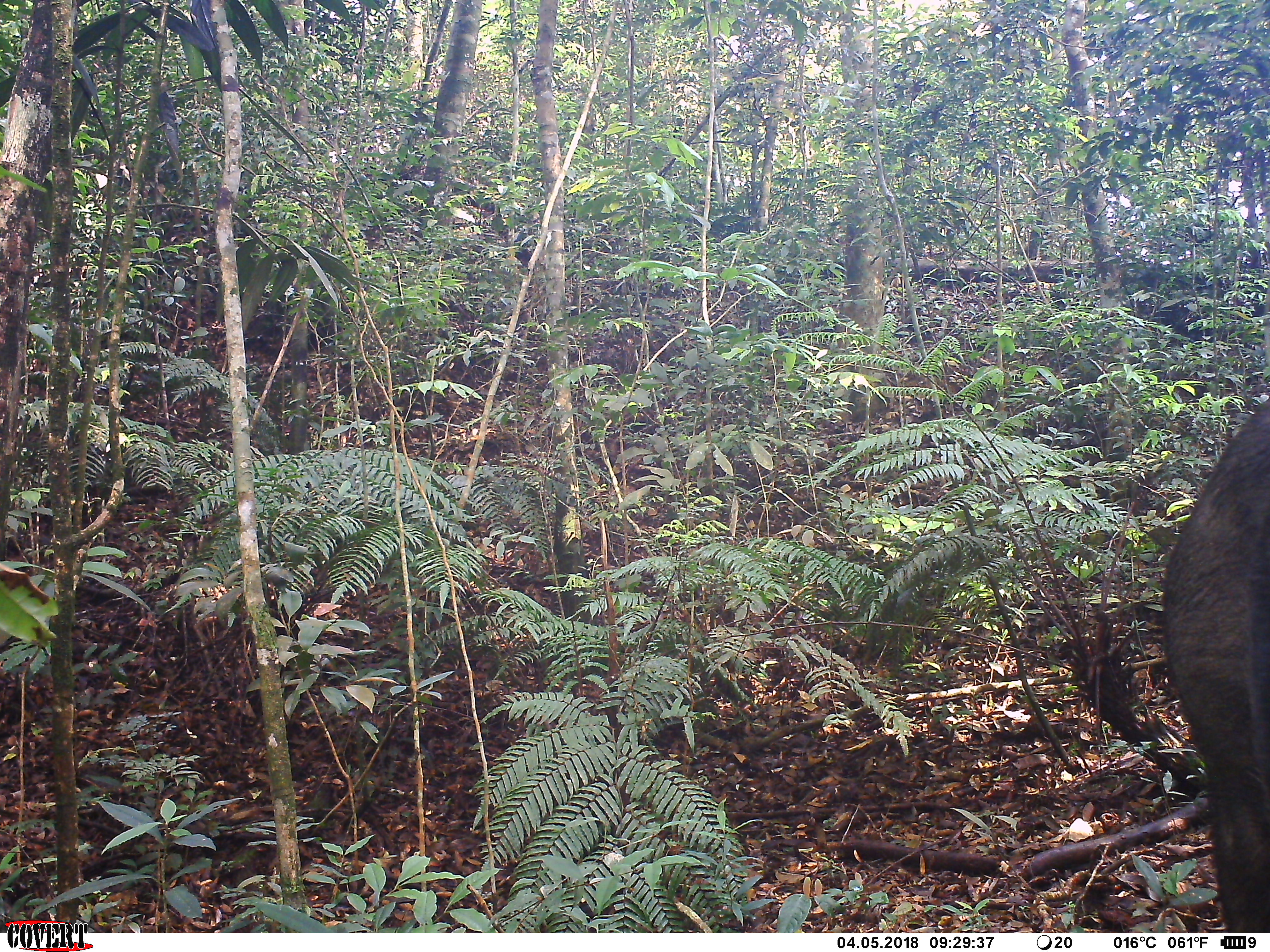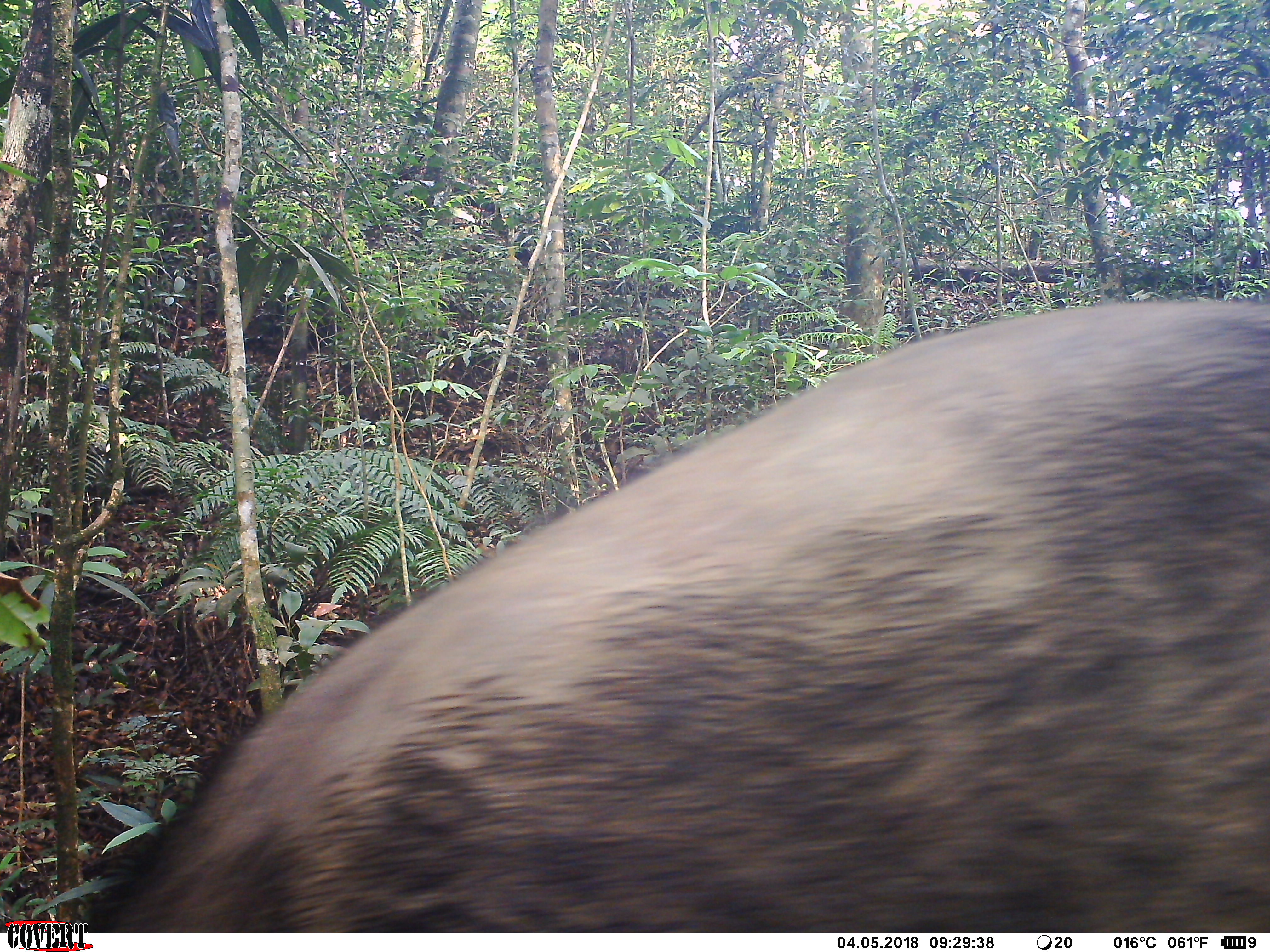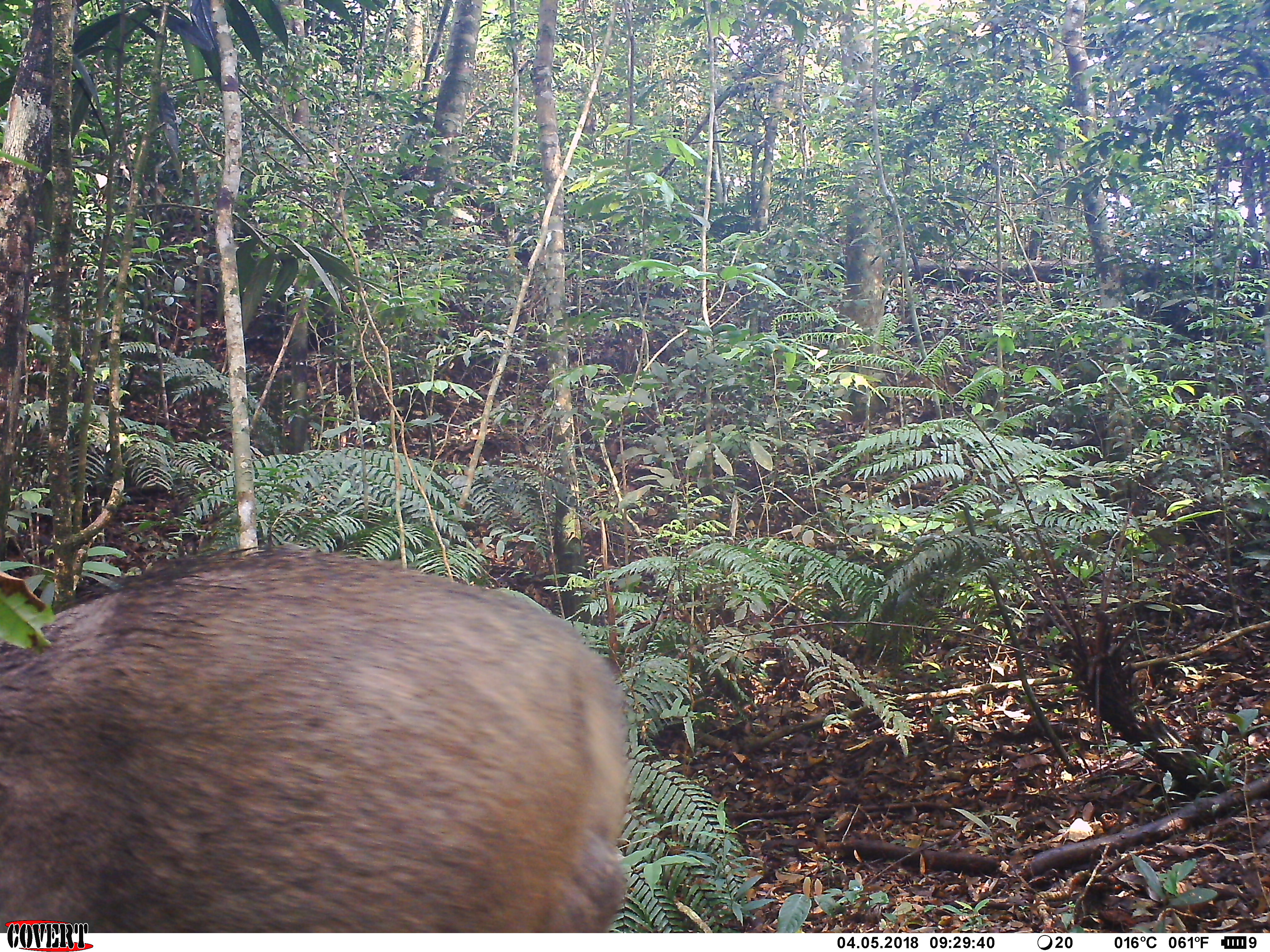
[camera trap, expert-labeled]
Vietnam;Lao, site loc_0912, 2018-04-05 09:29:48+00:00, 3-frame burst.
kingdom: Animalia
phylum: Chordata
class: Mammalia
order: Artiodactyla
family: Suidae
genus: Sus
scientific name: Sus scrofa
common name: eurasian wild pig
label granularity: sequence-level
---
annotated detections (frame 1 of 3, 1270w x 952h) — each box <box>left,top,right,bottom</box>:
eurasian wild pig: <box>1159,393,1268,933</box>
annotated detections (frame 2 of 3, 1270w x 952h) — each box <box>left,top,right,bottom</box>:
eurasian wild pig: <box>93,293,1270,933</box>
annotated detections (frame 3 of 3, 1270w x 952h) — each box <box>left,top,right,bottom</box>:
eurasian wild pig: <box>0,542,630,933</box>